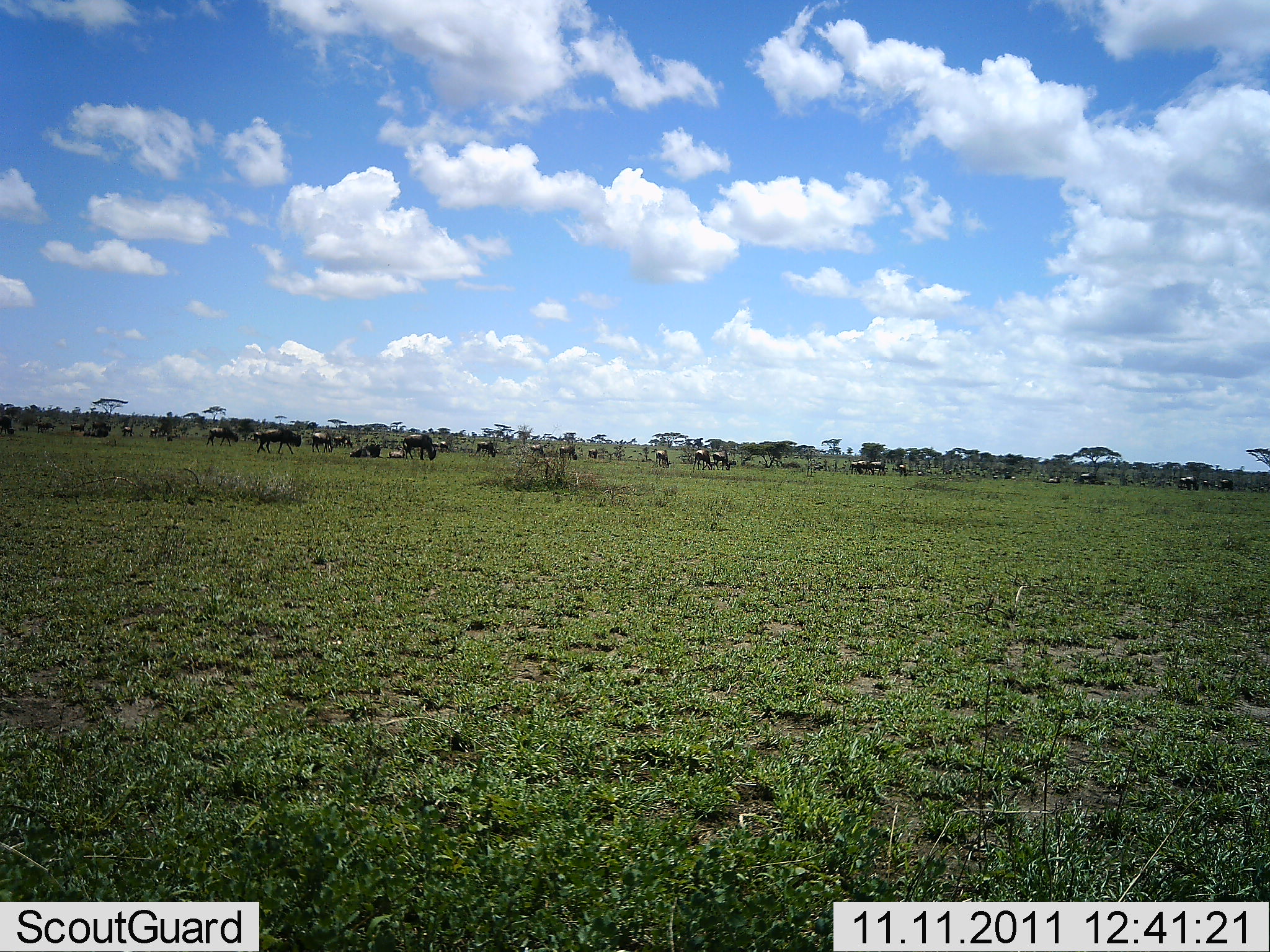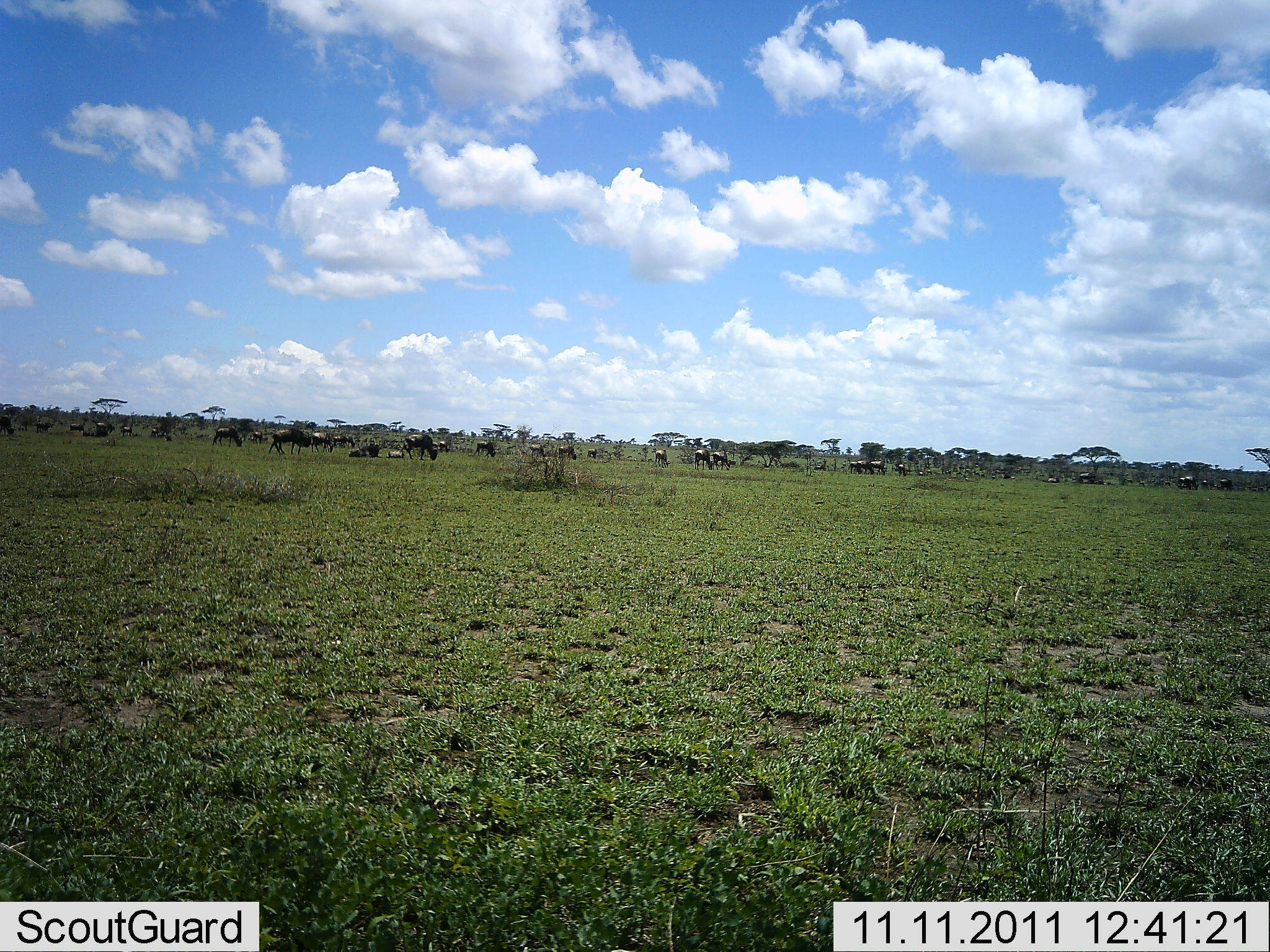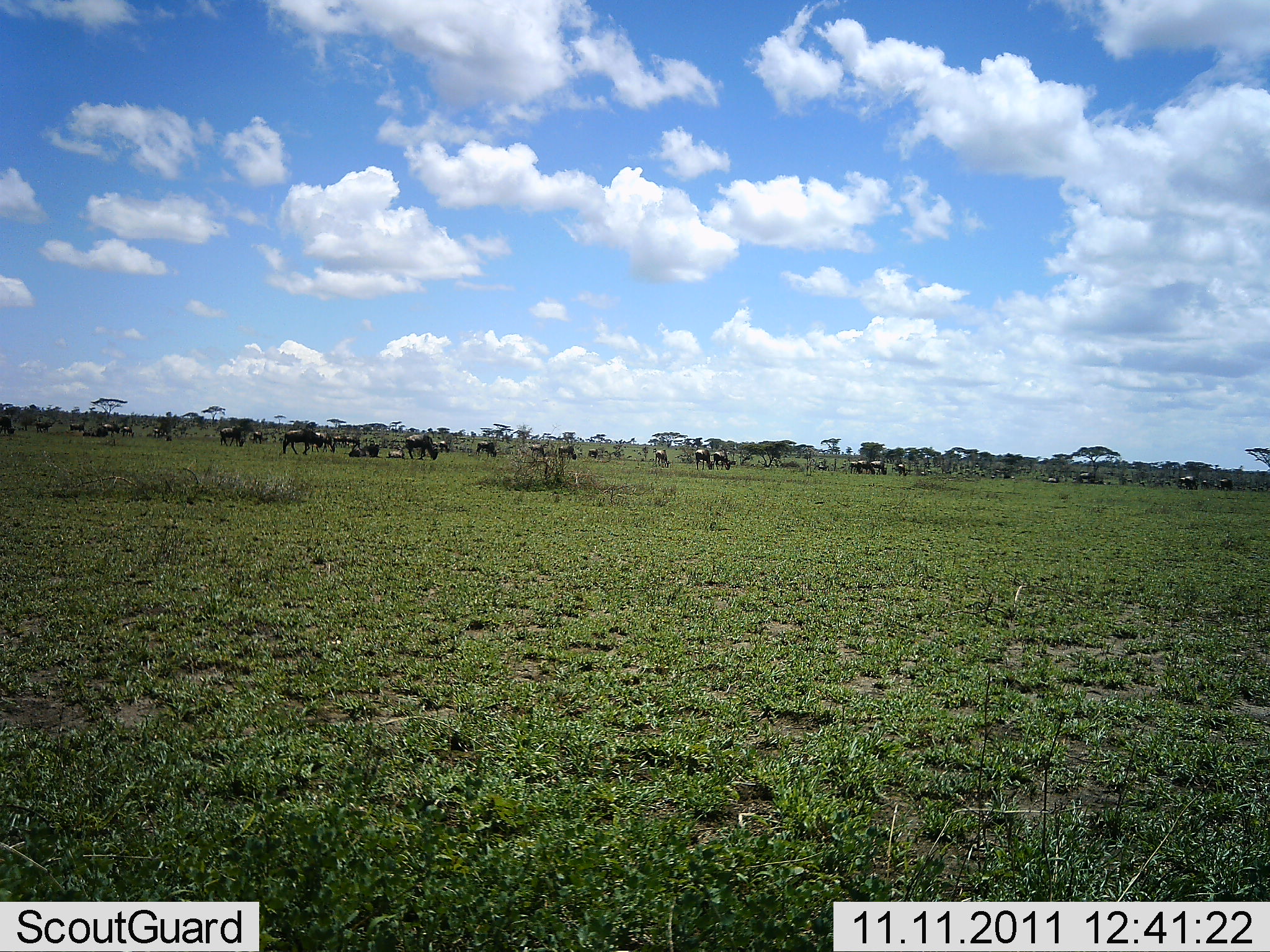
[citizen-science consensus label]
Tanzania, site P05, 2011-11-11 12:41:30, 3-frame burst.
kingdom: Animalia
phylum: Chordata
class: Mammalia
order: Artiodactyla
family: Bovidae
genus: Connochaetes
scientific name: Connochaetes taurinus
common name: blue wildebeest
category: wildebeest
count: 11-50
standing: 40%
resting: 20%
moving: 80%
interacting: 0%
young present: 0%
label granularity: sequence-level